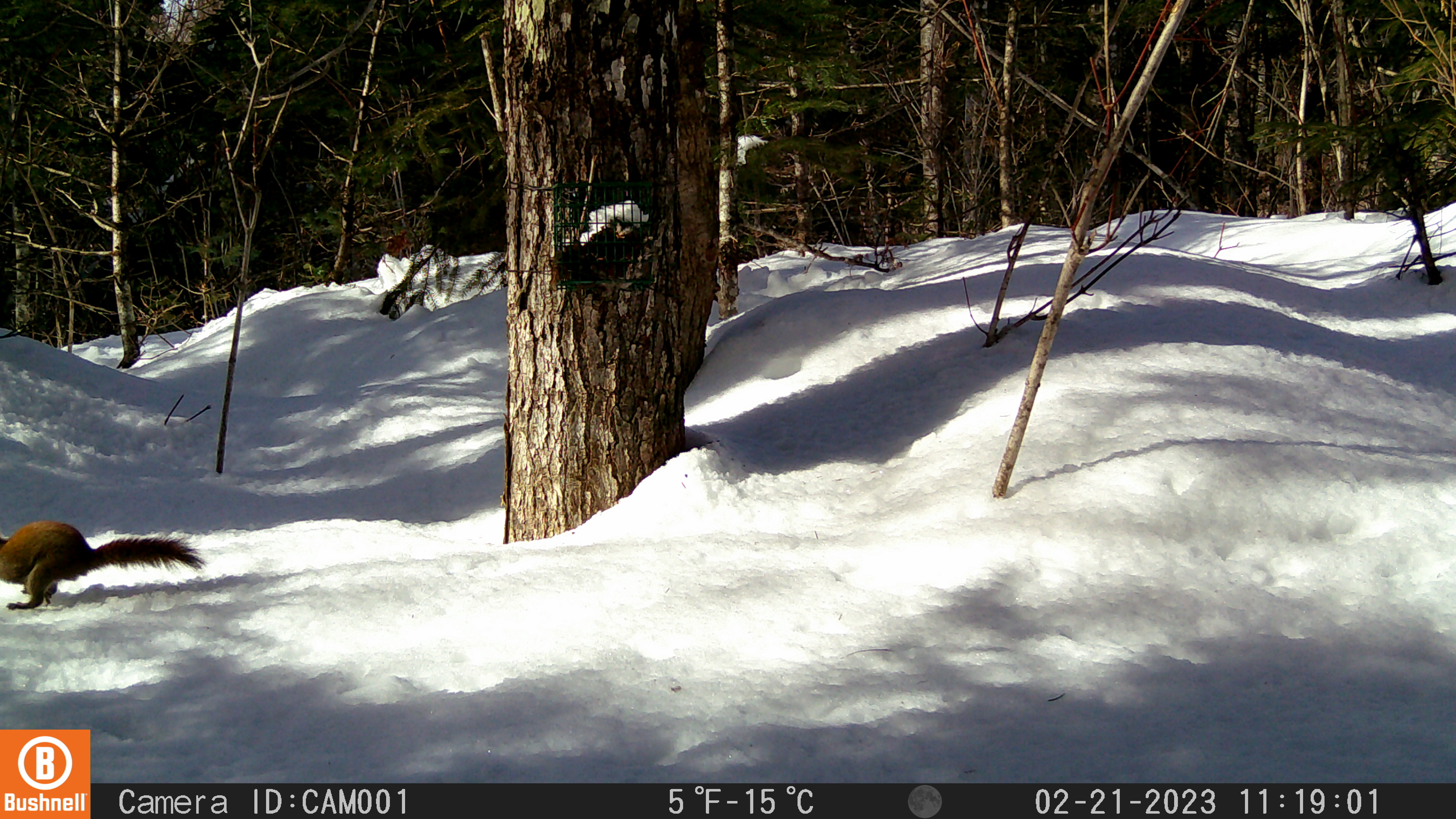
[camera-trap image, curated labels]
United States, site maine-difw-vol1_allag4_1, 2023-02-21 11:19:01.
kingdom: Animalia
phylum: Chordata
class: Mammalia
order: Rodentia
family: Sciuridae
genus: Tamiasciurus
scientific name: Tamiasciurus hudsonicus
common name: red squirrel